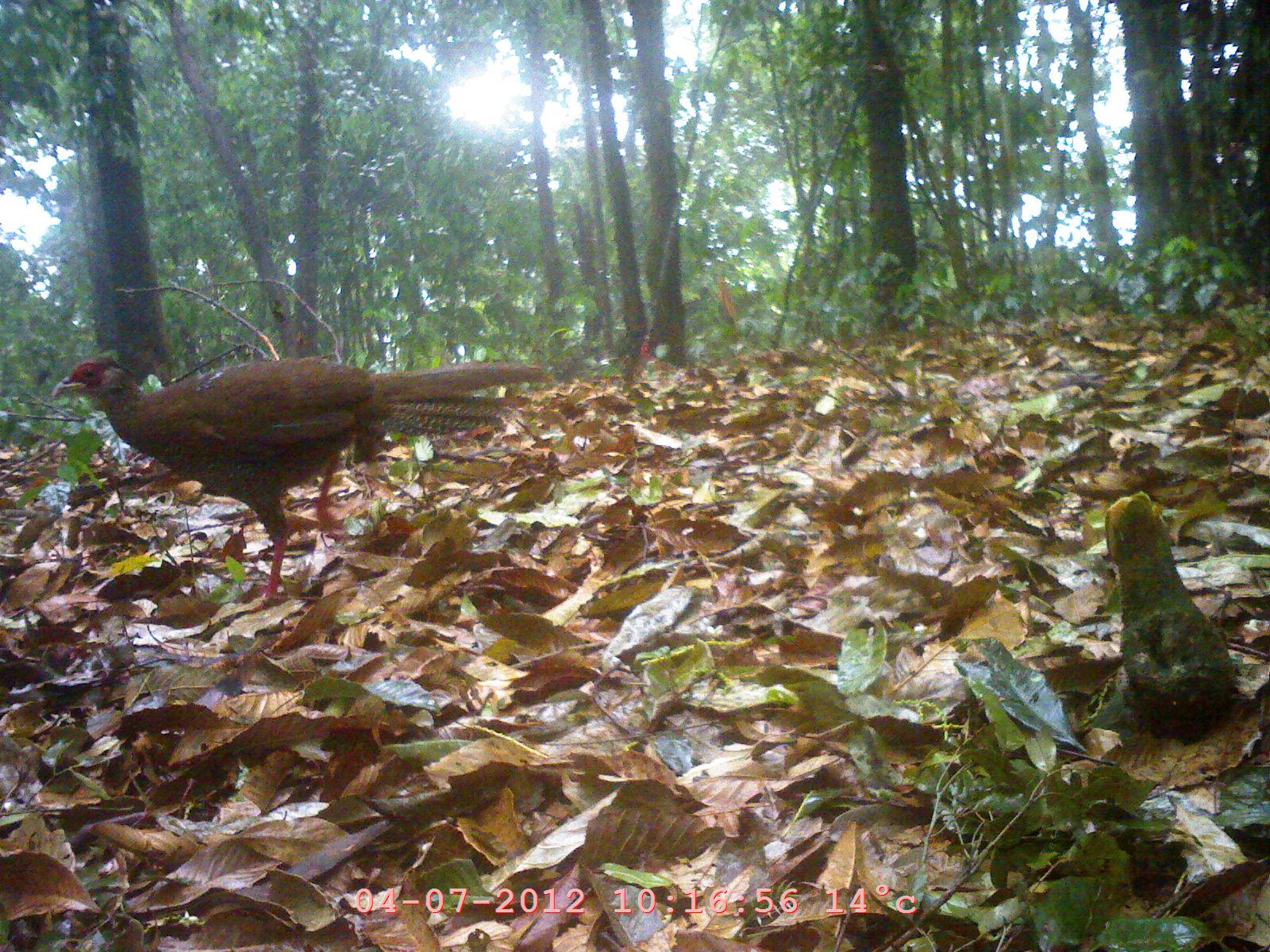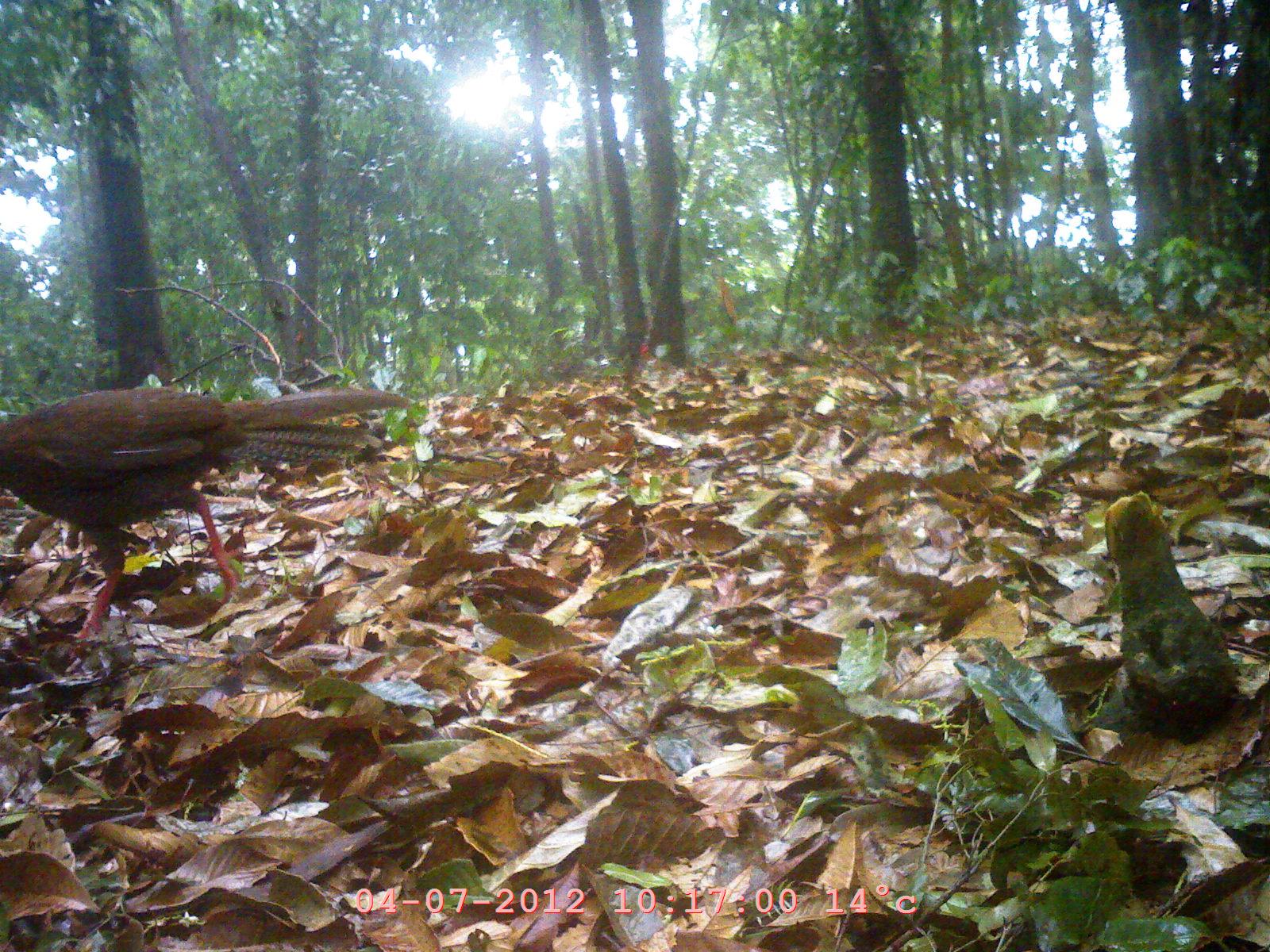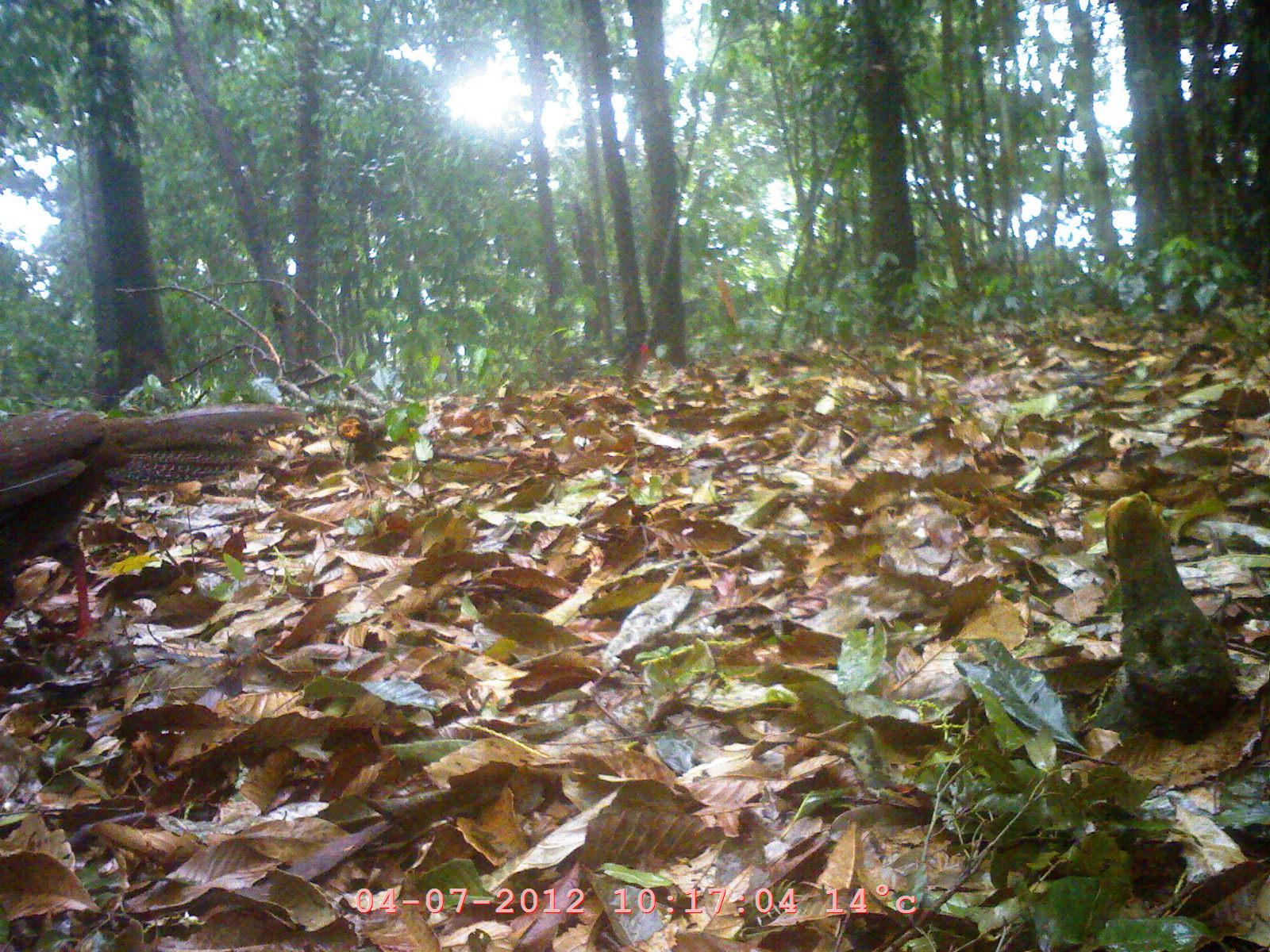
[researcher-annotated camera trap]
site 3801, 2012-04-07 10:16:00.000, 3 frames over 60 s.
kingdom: Animalia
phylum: Chordata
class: Aves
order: Galliformes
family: Phasianidae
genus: Lophura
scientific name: Lophura nycthemera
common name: silver pheasant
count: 1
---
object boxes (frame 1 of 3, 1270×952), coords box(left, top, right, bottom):
lophura nycthemera: box(49, 356, 550, 615)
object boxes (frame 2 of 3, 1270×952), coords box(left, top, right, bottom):
lophura nycthemera: box(0, 384, 408, 649)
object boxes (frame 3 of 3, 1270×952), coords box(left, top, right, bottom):
lophura nycthemera: box(0, 400, 309, 649)